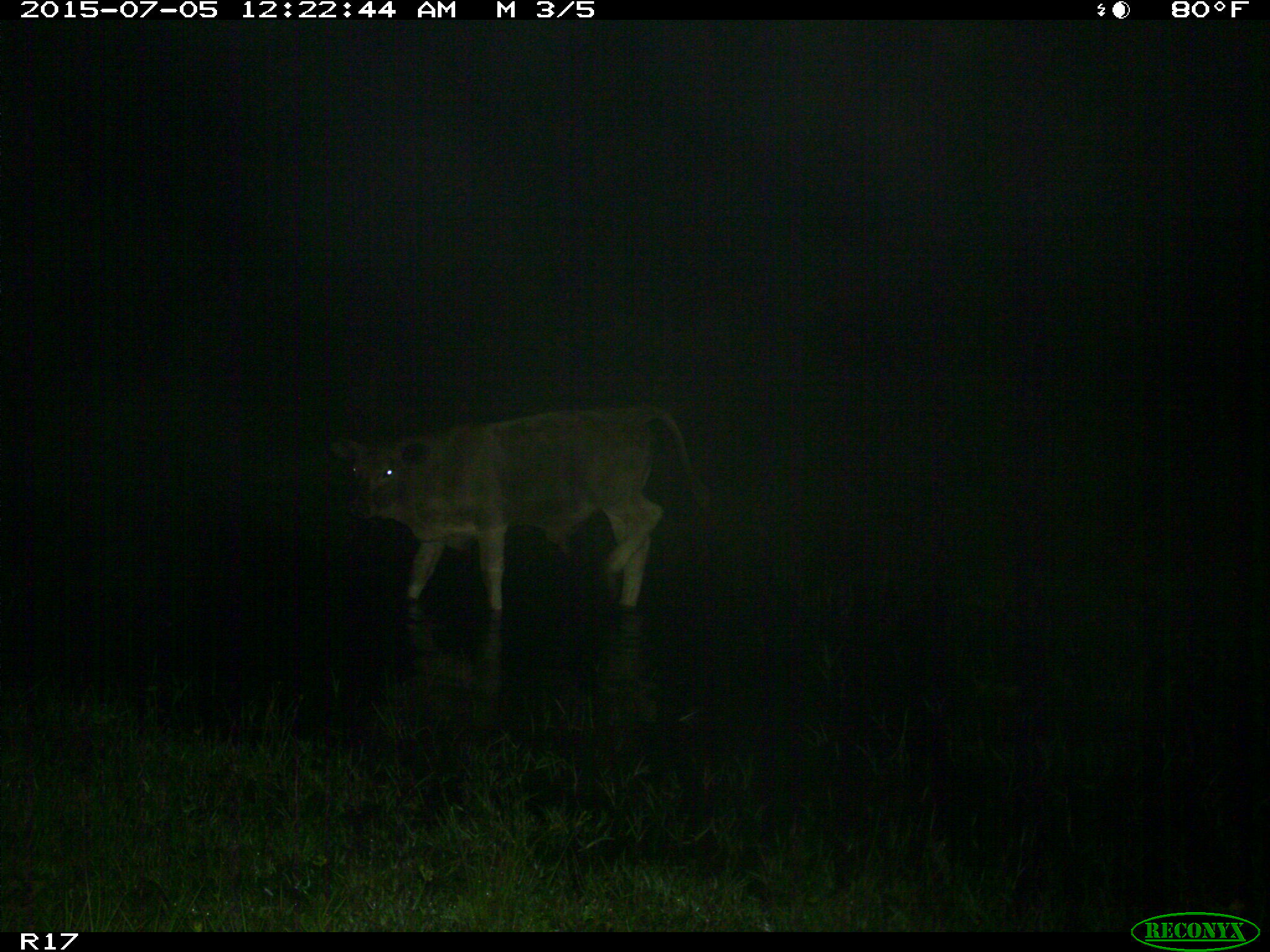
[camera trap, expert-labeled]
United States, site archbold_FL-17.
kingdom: Animalia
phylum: Chordata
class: Mammalia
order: Artiodactyla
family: Bovidae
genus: Bos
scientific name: Bos taurus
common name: domestic cow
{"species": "Bos taurus (domestic cow)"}